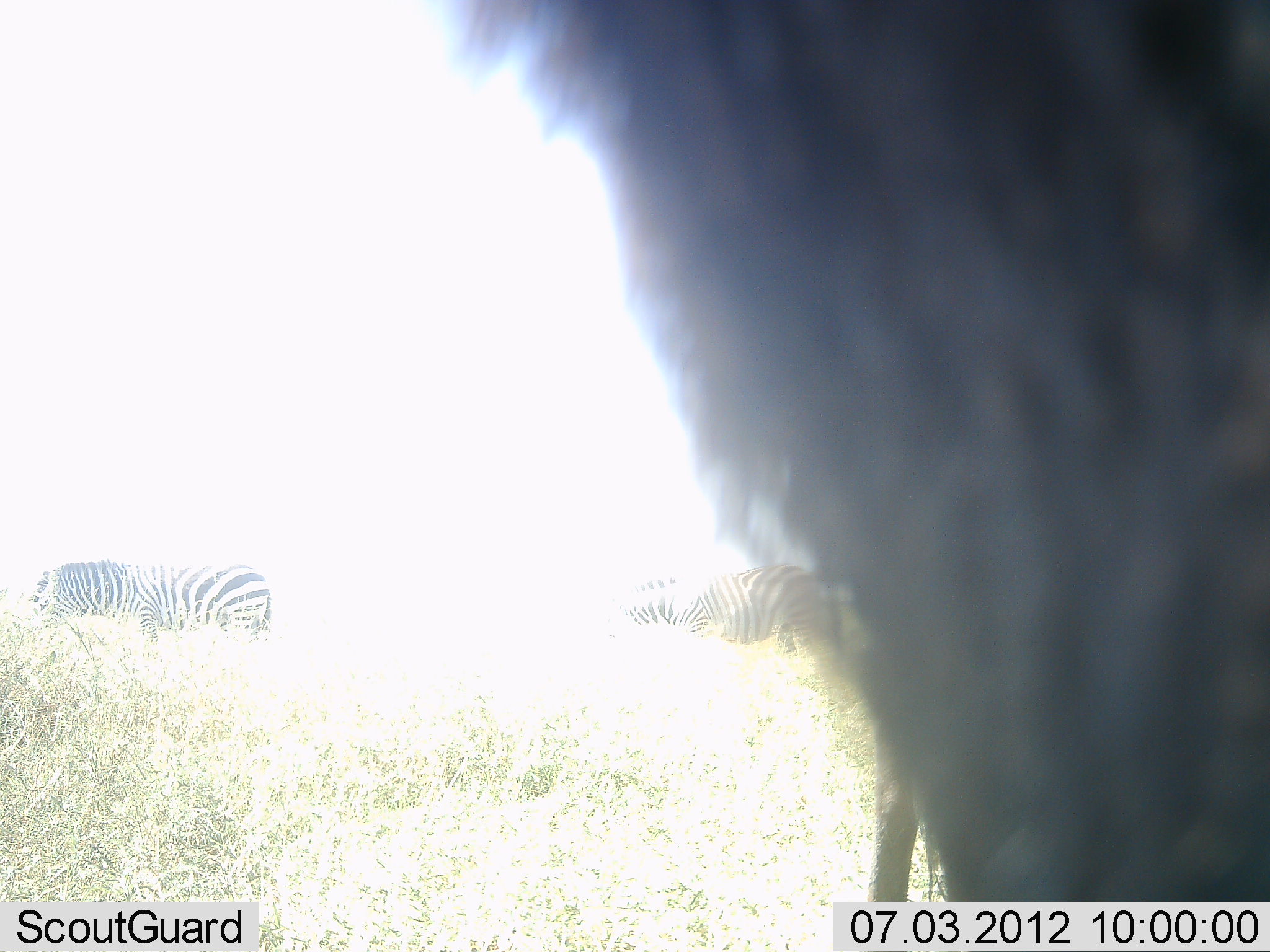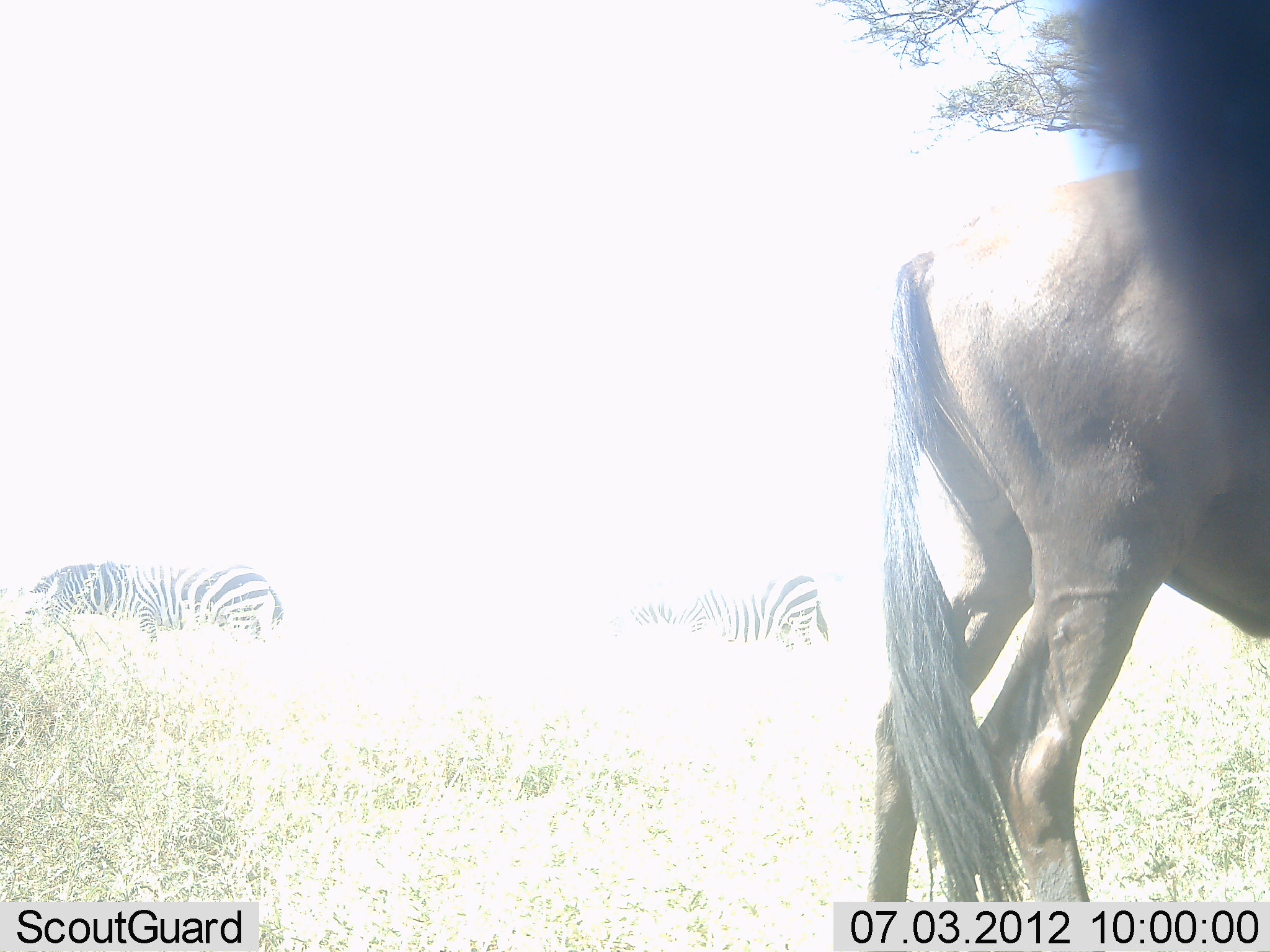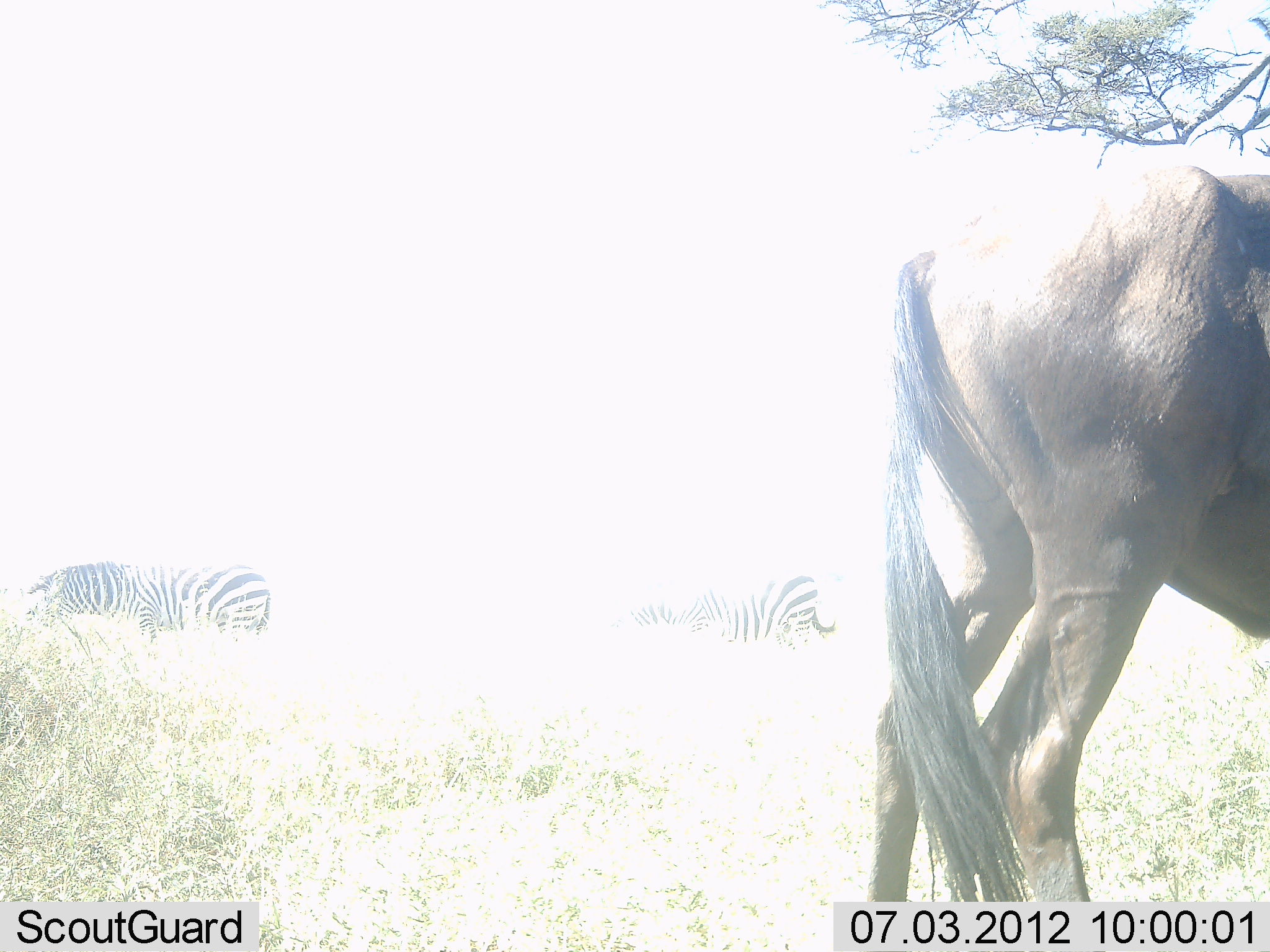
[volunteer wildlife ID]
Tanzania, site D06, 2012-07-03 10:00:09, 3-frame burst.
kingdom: Animalia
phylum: Chordata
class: Mammalia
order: Artiodactyla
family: Bovidae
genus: Connochaetes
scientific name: Connochaetes taurinus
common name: blue wildebeest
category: wildebeest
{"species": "wildebeest (blue wildebeest) (Connochaetes taurinus)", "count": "2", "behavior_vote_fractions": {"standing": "91%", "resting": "0%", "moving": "36%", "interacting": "0%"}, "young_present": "0%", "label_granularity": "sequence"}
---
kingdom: Animalia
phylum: Chordata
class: Mammalia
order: Perissodactyla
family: Equidae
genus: Equus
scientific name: Equus quagga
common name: plains zebra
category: zebra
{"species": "zebra (plains zebra) (Equus quagga)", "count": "4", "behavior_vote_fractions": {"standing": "33%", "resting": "0%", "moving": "8%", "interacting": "0%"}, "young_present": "0%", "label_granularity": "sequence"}